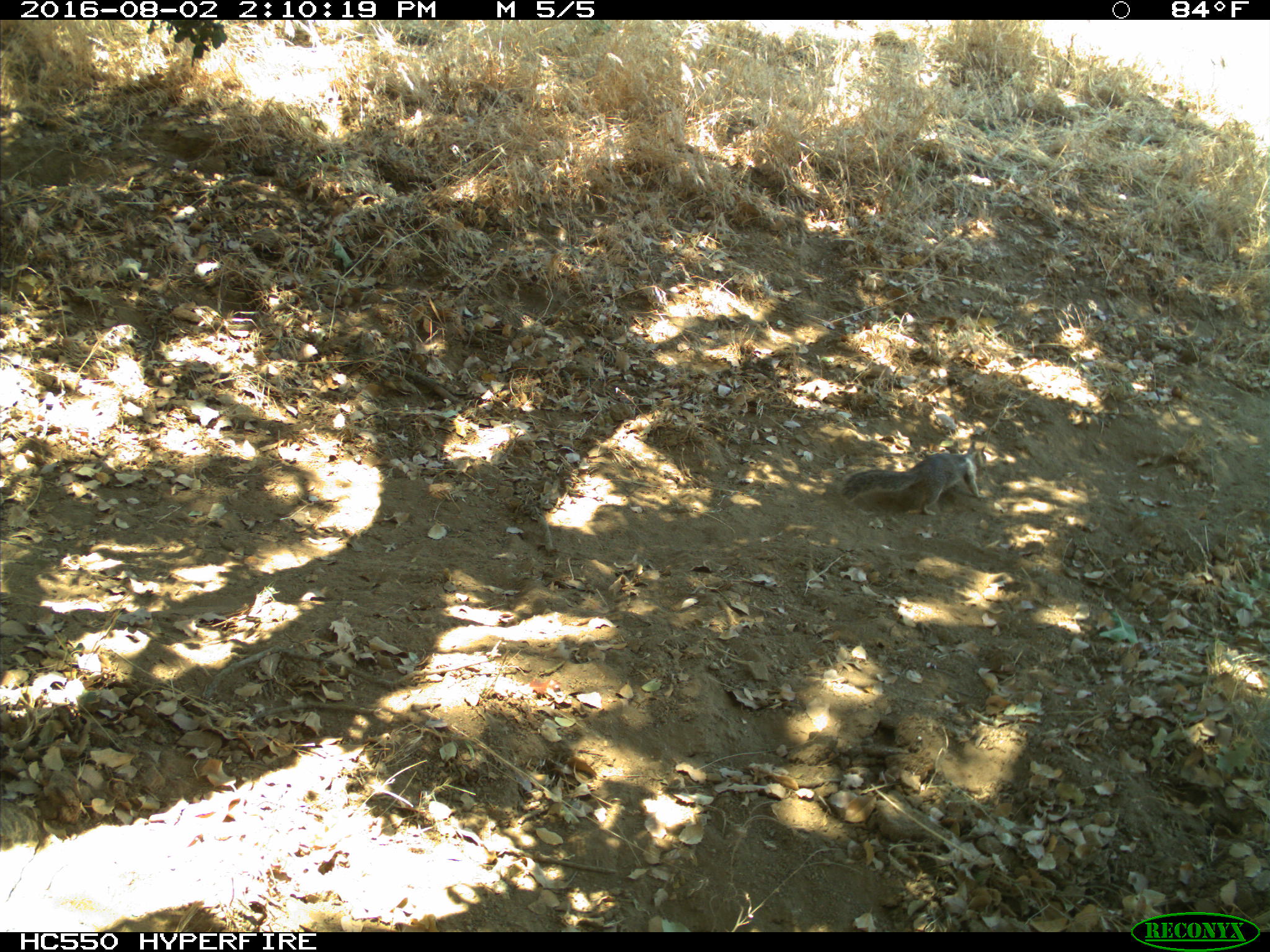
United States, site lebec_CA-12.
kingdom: Animalia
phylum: Chordata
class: Mammalia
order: Rodentia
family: Sciuridae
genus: Otospermophilus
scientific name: Otospermophilus beecheyi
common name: california ground squirrel